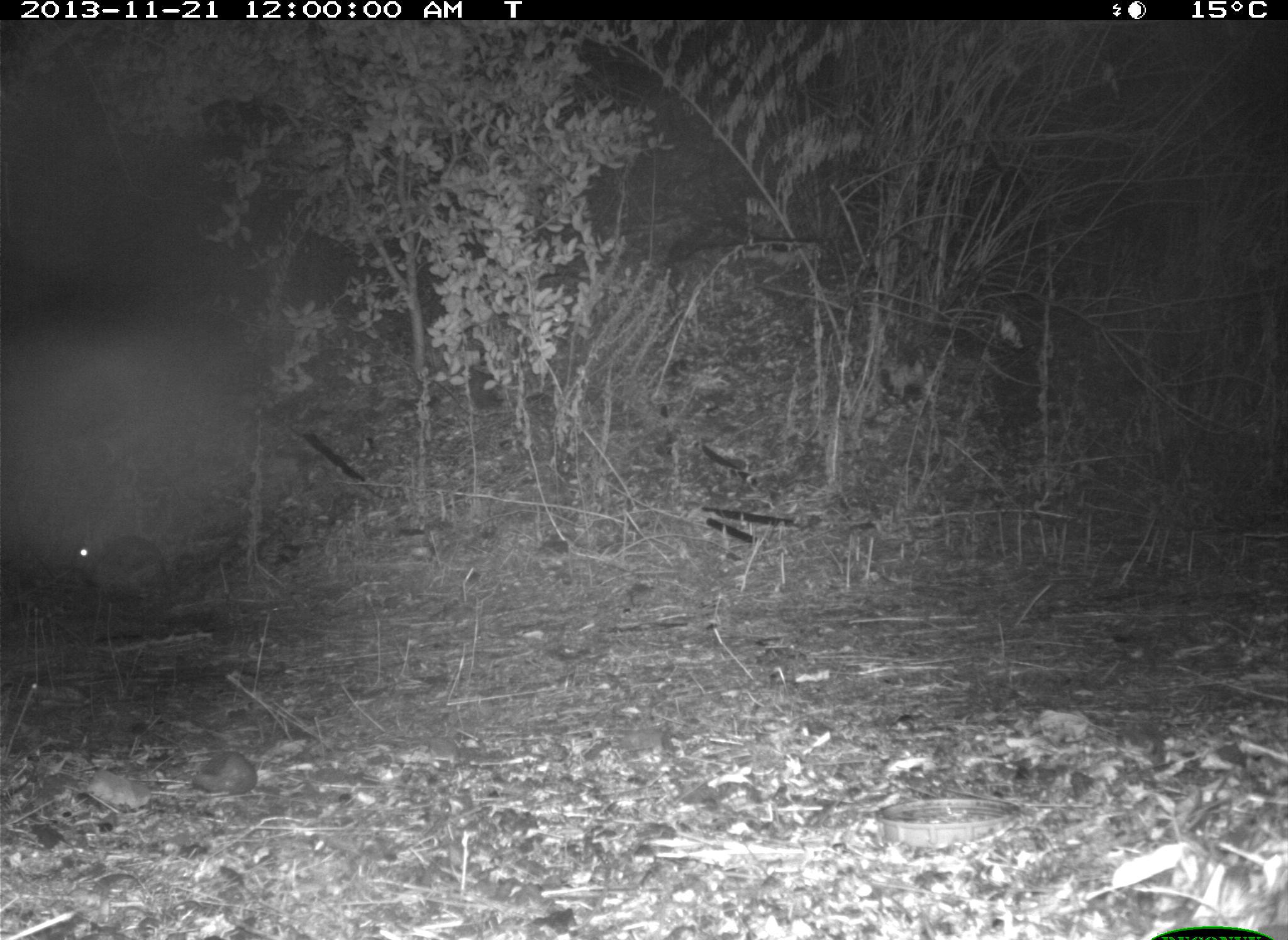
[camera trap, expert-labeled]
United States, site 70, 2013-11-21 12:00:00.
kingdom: Animalia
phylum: Chordata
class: Mammalia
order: Lagomorpha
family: Leporidae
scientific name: Leporidae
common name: rabbits and hares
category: rabbit